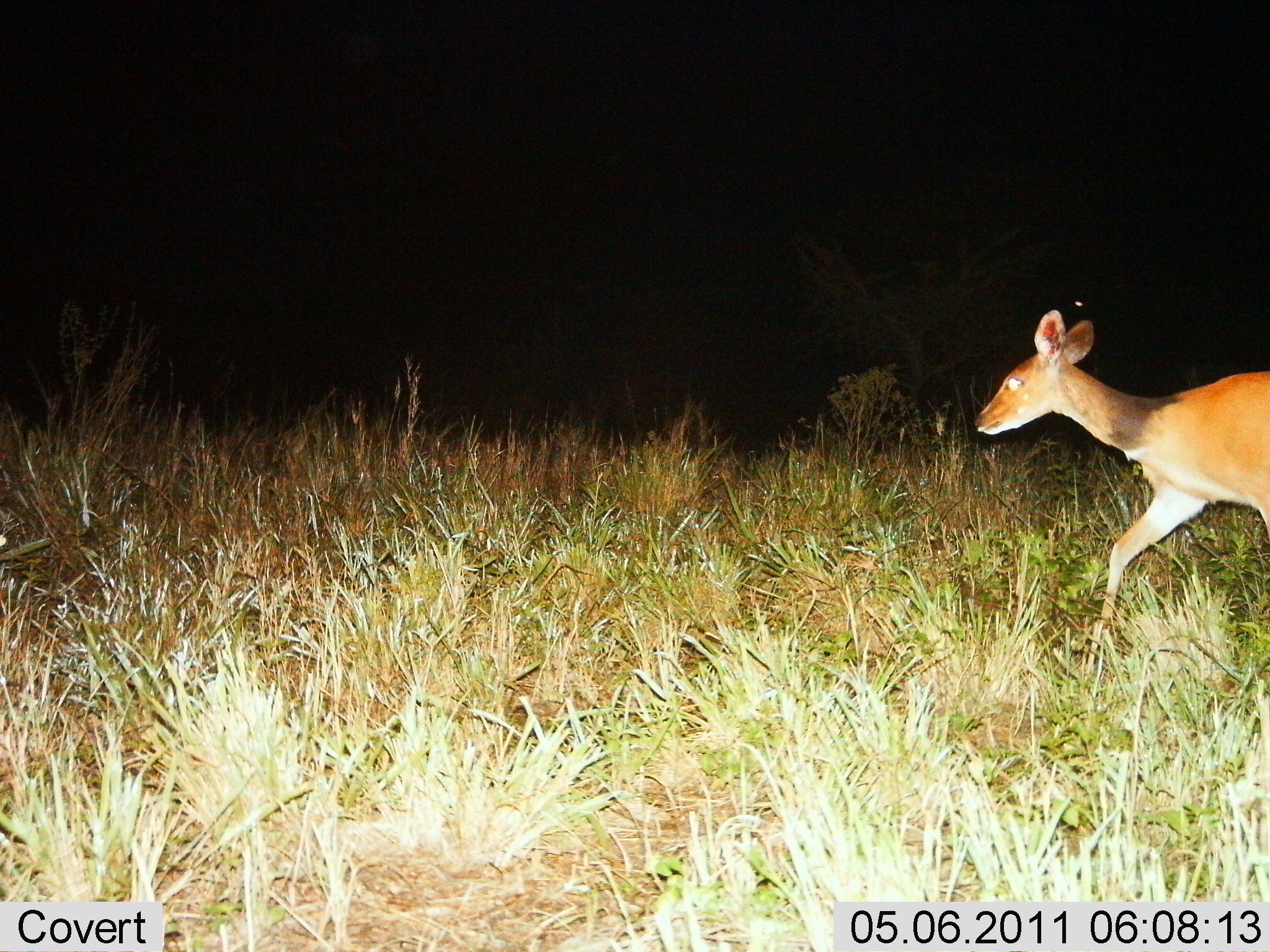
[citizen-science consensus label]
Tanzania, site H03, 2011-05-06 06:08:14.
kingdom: Animalia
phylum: Chordata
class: Mammalia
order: Artiodactyla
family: Bovidae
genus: Redunca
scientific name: Redunca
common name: reedbuck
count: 1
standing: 15%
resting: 0%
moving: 85%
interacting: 0%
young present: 0%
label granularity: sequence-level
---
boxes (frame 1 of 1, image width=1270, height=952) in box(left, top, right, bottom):
animal: box(974, 308, 1270, 630)